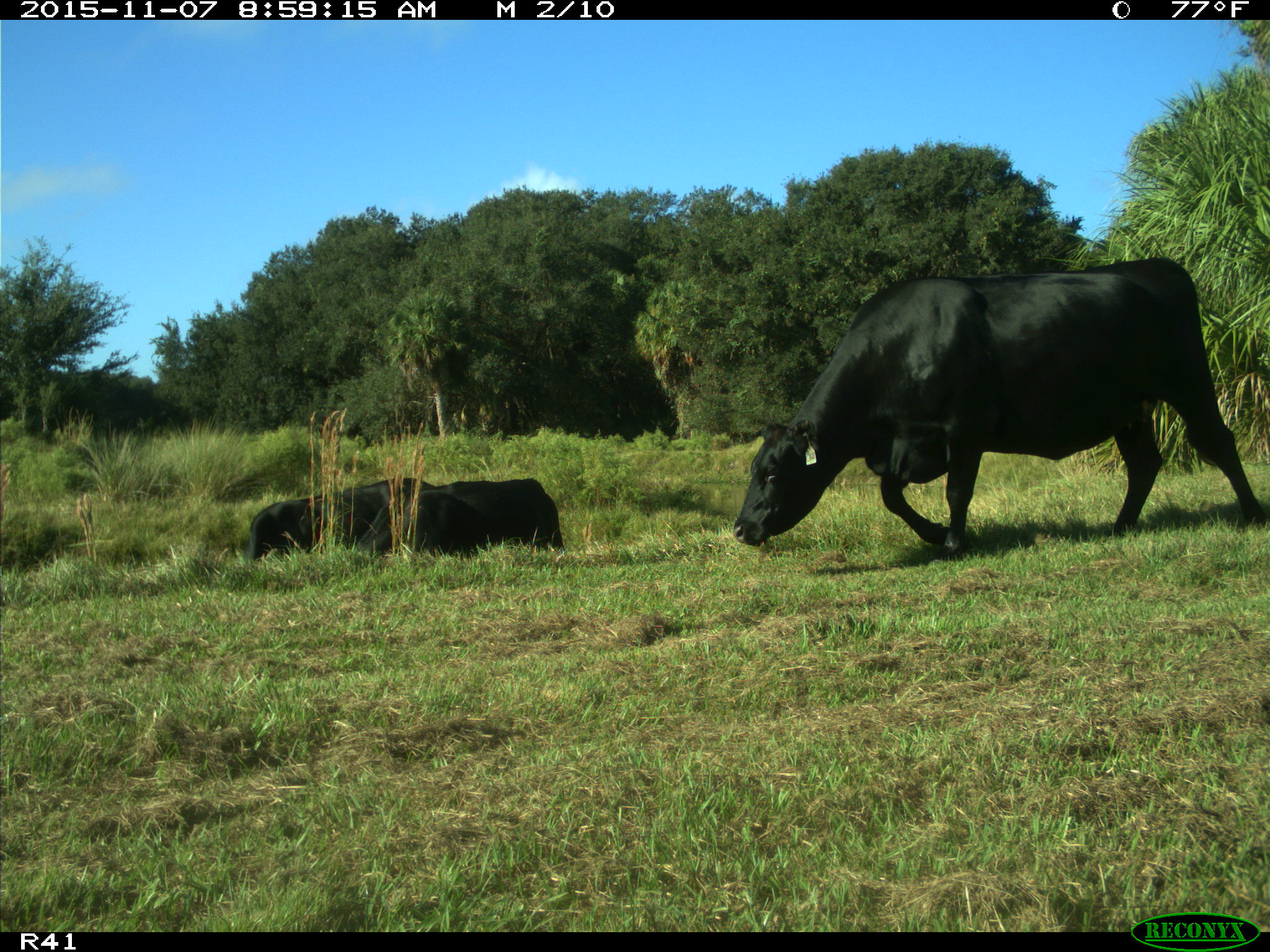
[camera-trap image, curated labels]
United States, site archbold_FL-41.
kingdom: Animalia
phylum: Chordata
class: Mammalia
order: Artiodactyla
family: Bovidae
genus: Bos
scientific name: Bos taurus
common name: domestic cow